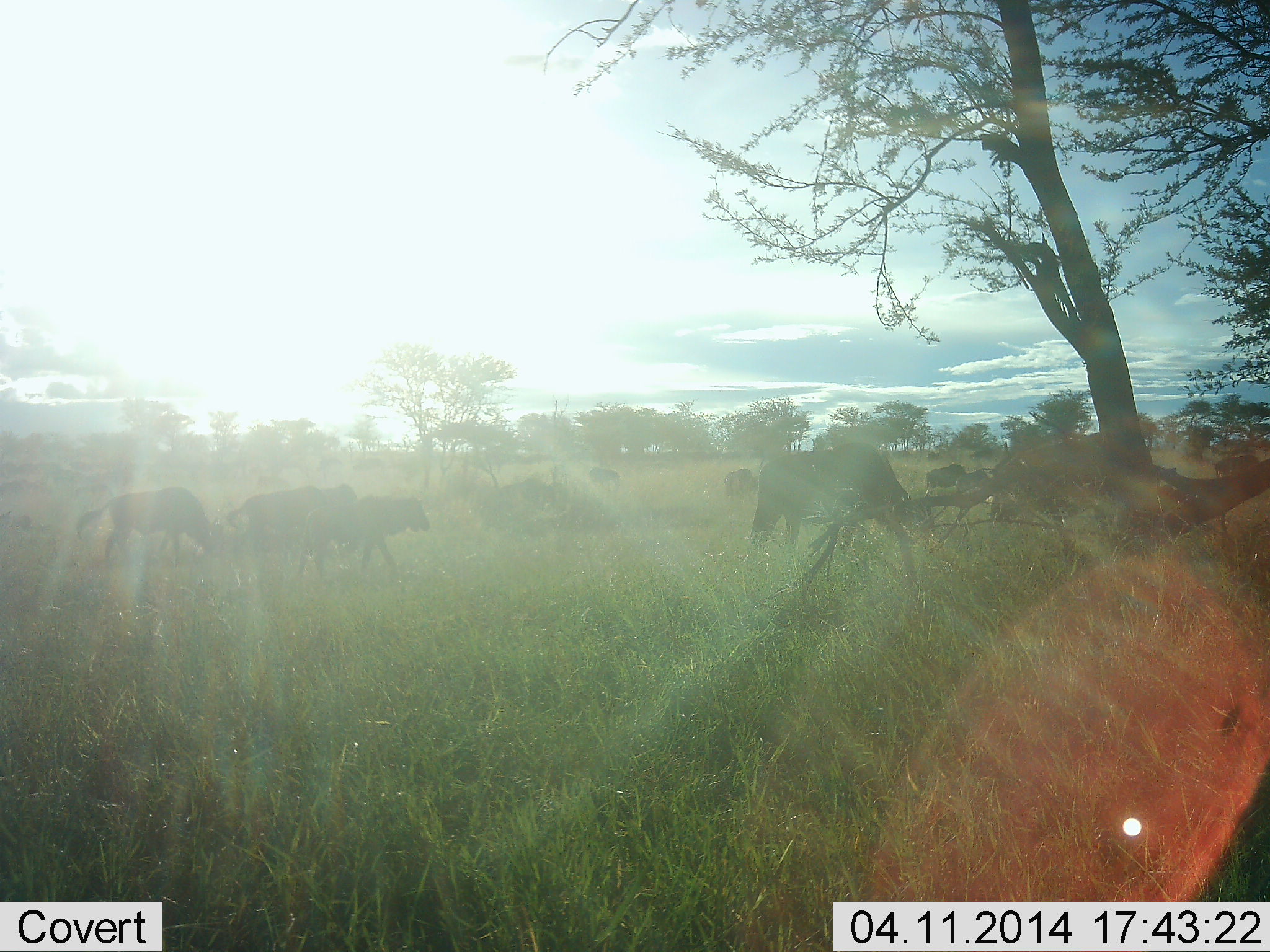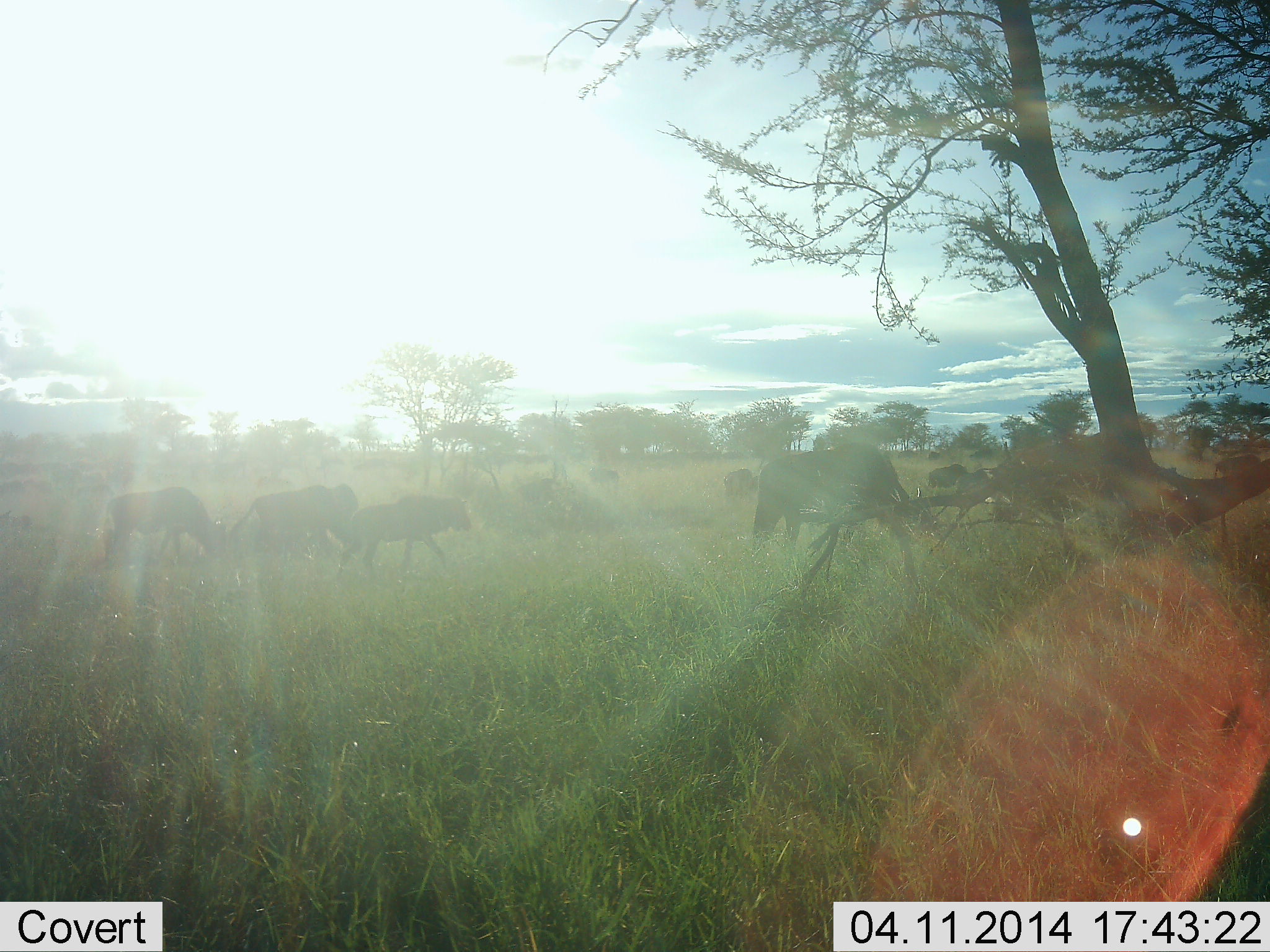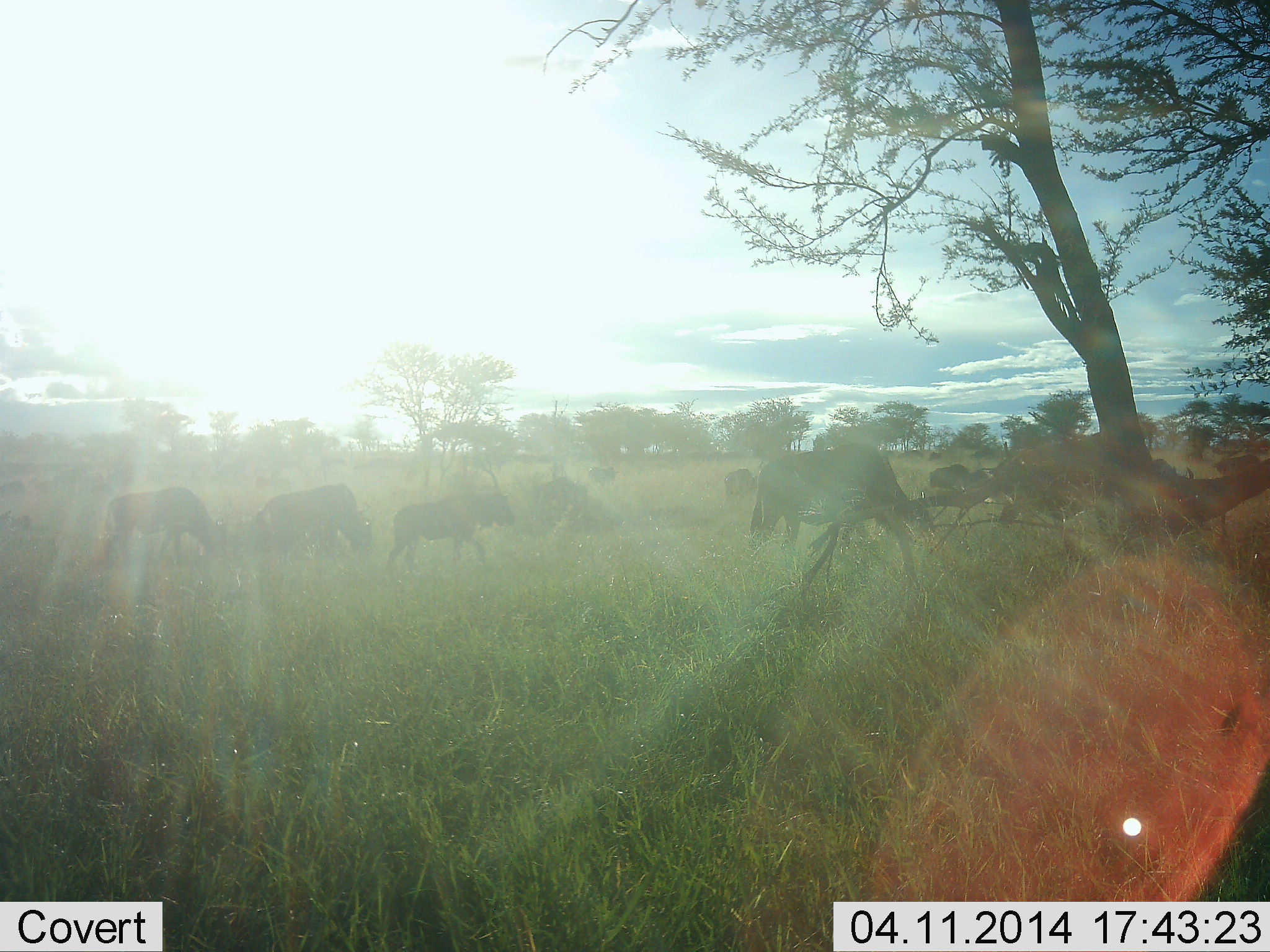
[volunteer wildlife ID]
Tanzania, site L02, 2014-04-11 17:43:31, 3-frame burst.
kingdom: Animalia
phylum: Chordata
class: Mammalia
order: Artiodactyla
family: Bovidae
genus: Connochaetes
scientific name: Connochaetes taurinus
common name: blue wildebeest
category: wildebeest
Wildebeest (blue wildebeest) (Connochaetes taurinus), count 8. Behavior (volunteer vote fractions): standing 30%, resting 0%, moving 90%, interacting 0%. Young present (vote fraction): 40%. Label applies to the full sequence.